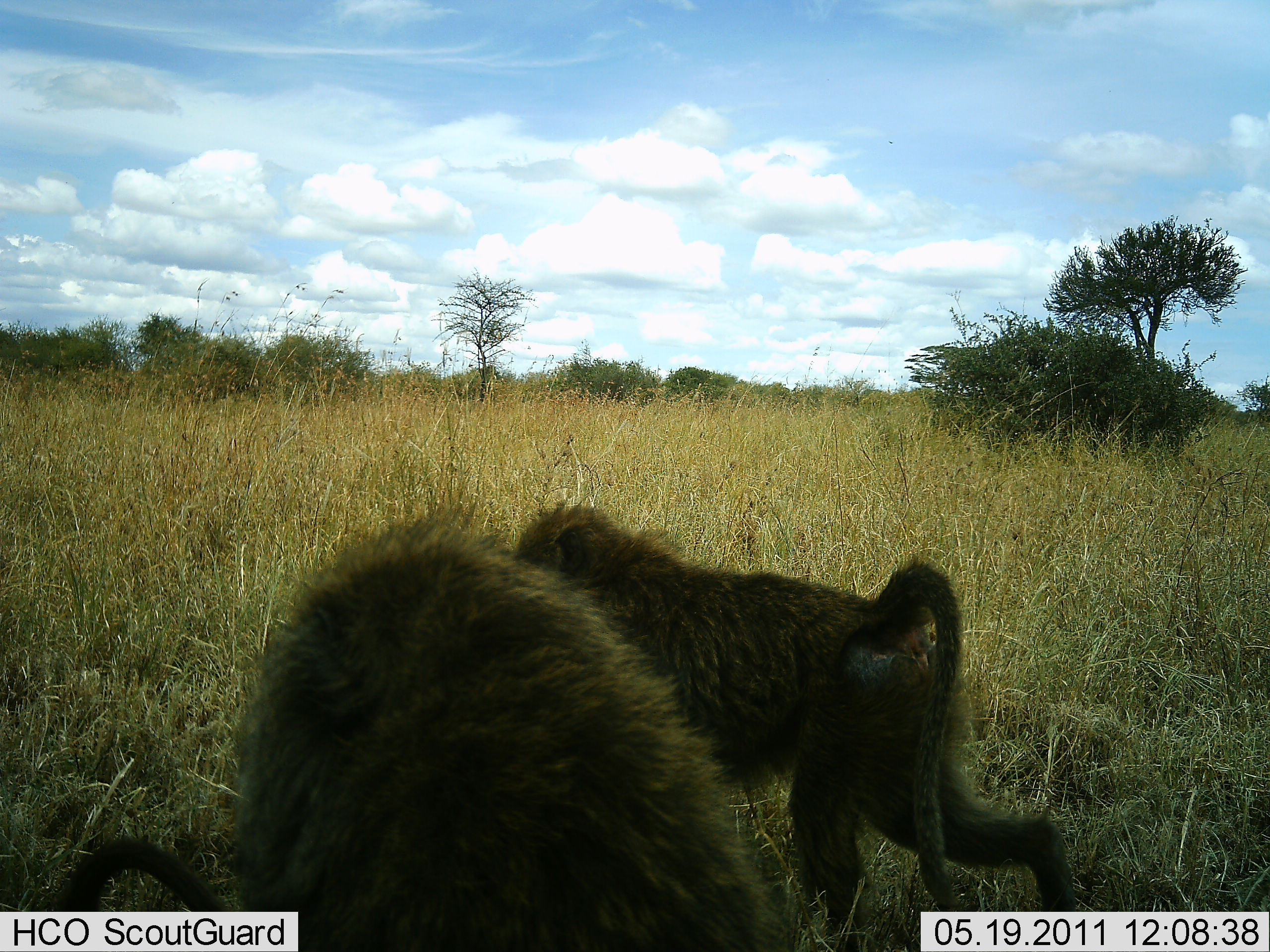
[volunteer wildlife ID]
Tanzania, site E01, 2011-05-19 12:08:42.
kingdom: Animalia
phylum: Chordata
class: Mammalia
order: Primates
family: Cercopithecidae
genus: Papio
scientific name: Papio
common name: baboon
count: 2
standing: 20%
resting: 20%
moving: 90%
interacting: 0%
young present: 0%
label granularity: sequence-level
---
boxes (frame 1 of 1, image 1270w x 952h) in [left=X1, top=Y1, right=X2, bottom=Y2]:
animal: [left=37, top=518, right=808, bottom=952]; [left=509, top=503, right=1087, bottom=936]